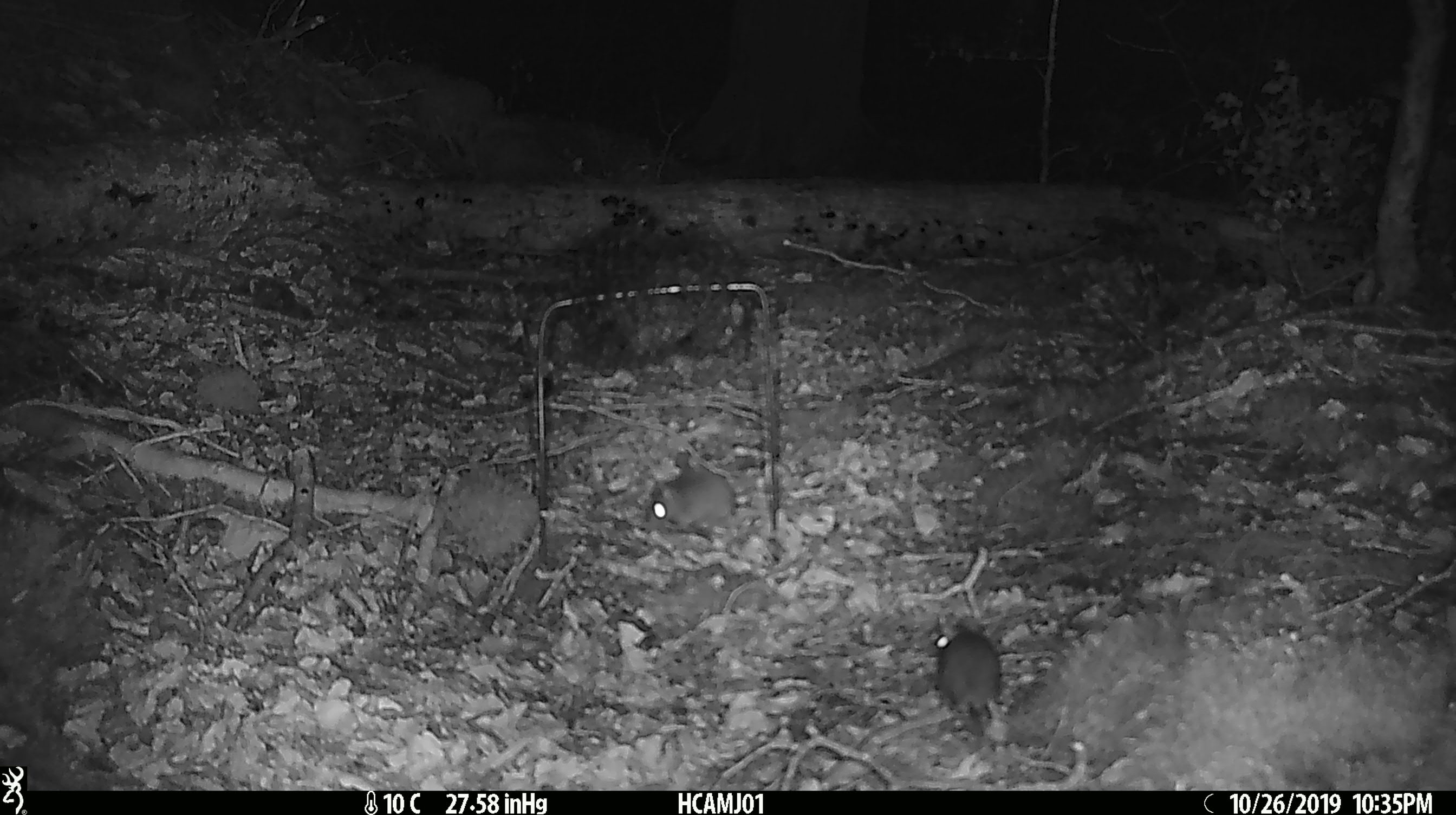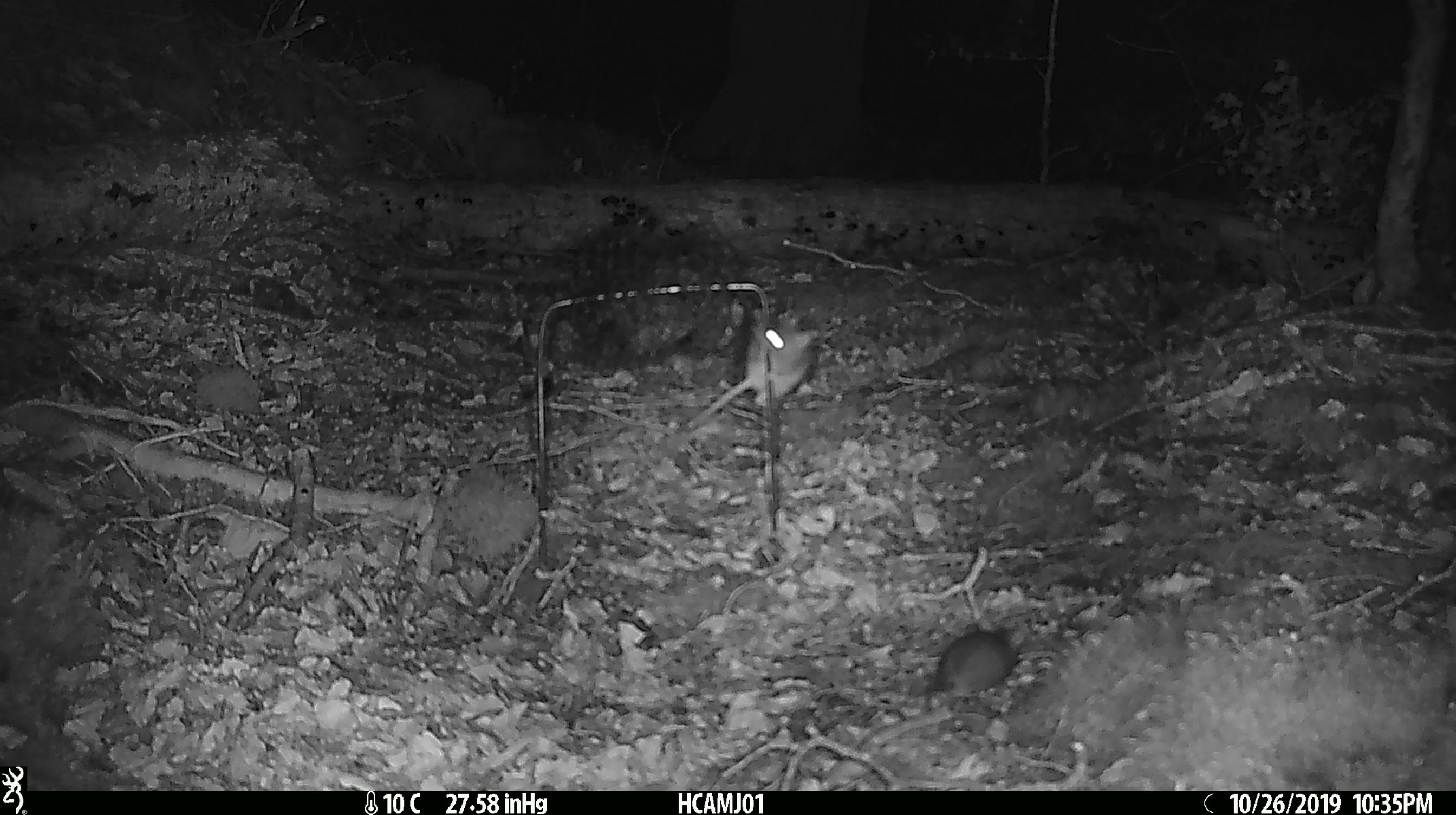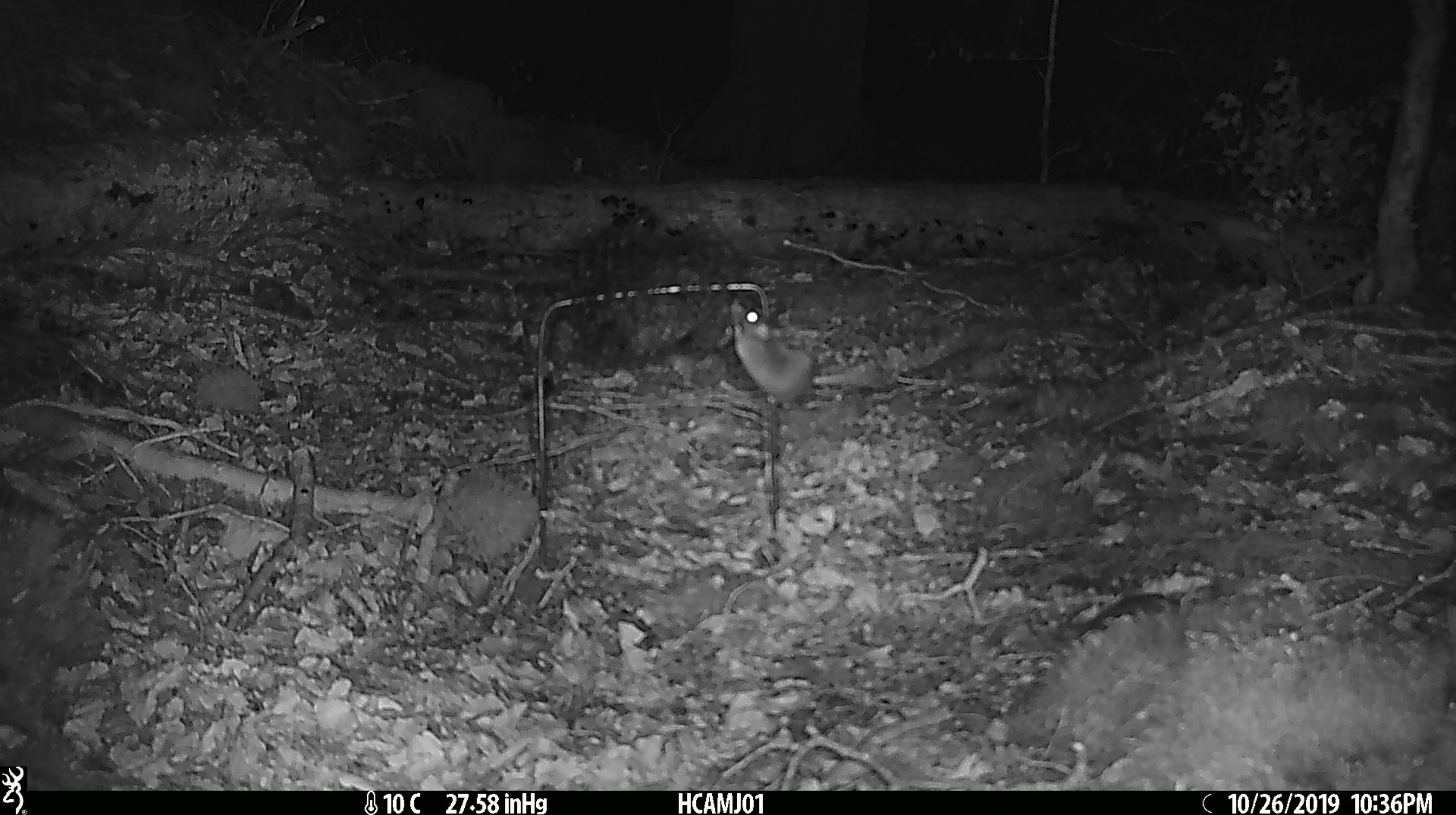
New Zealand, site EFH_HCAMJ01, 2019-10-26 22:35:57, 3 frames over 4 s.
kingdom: Animalia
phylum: Chordata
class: Mammalia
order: Rodentia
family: Muridae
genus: Mus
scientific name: Mus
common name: mouse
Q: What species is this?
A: Mouse (Mus).